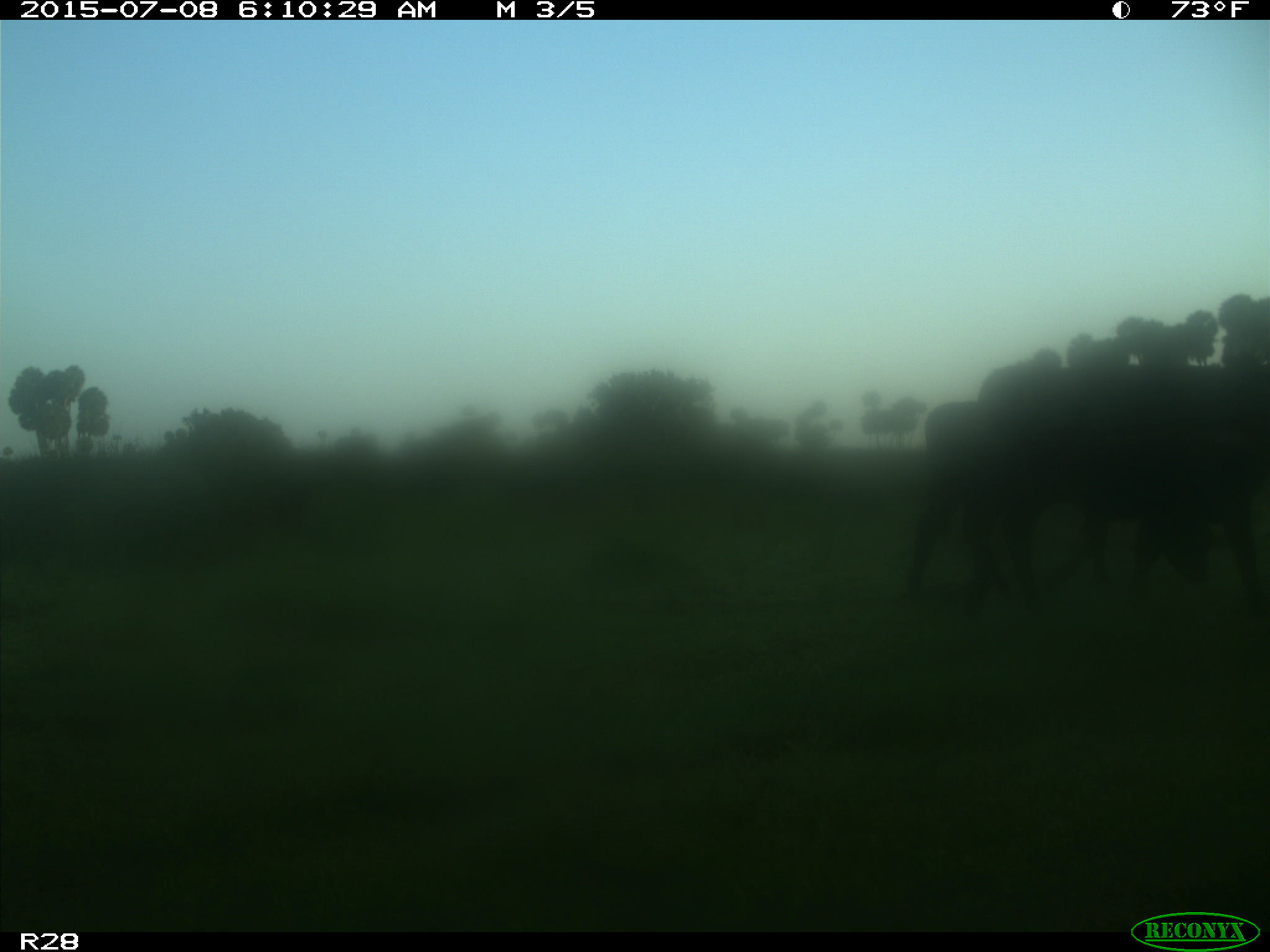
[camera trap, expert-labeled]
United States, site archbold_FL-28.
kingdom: Animalia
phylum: Chordata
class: Mammalia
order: Artiodactyla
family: Bovidae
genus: Bos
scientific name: Bos taurus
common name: domestic cow